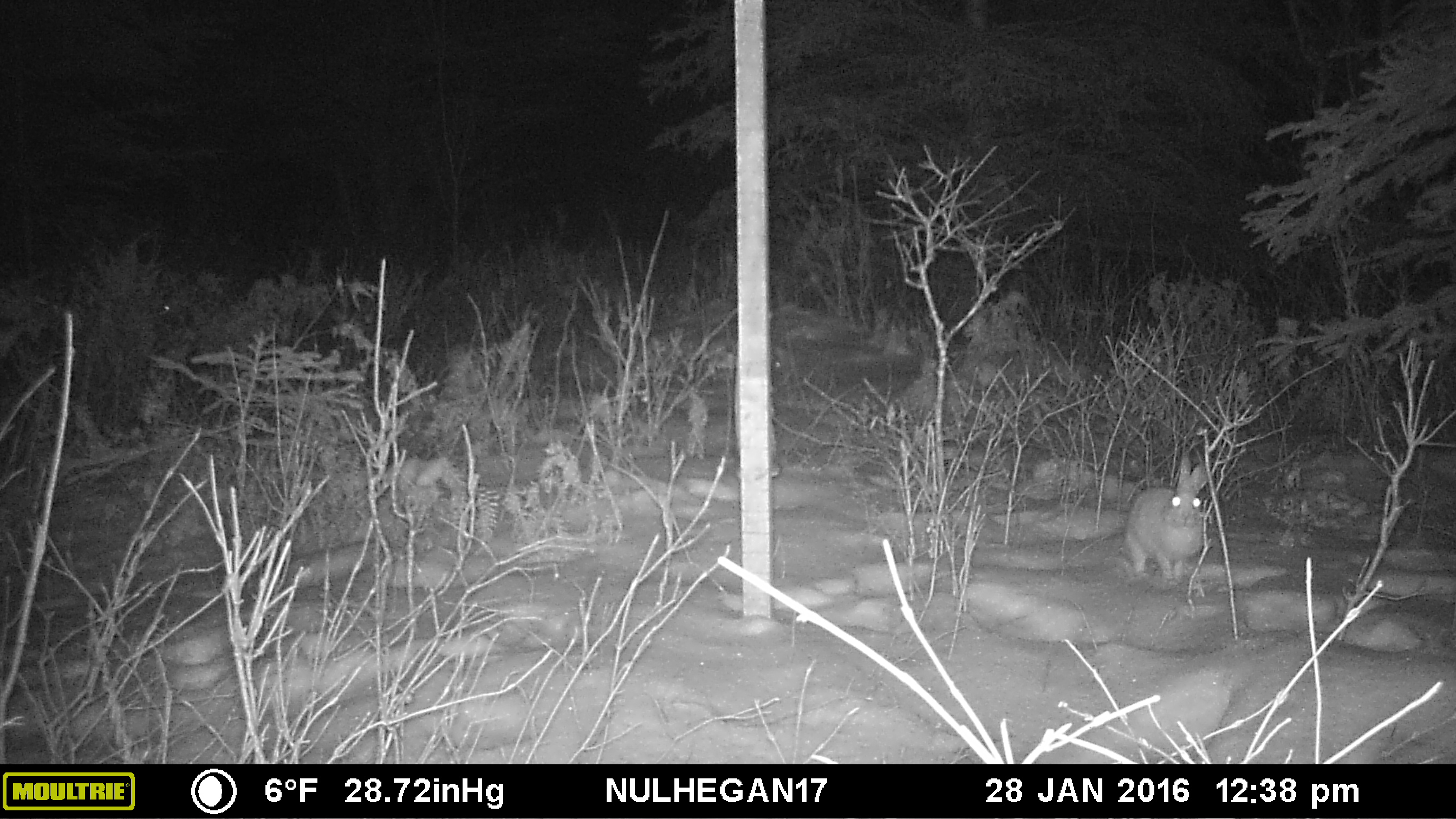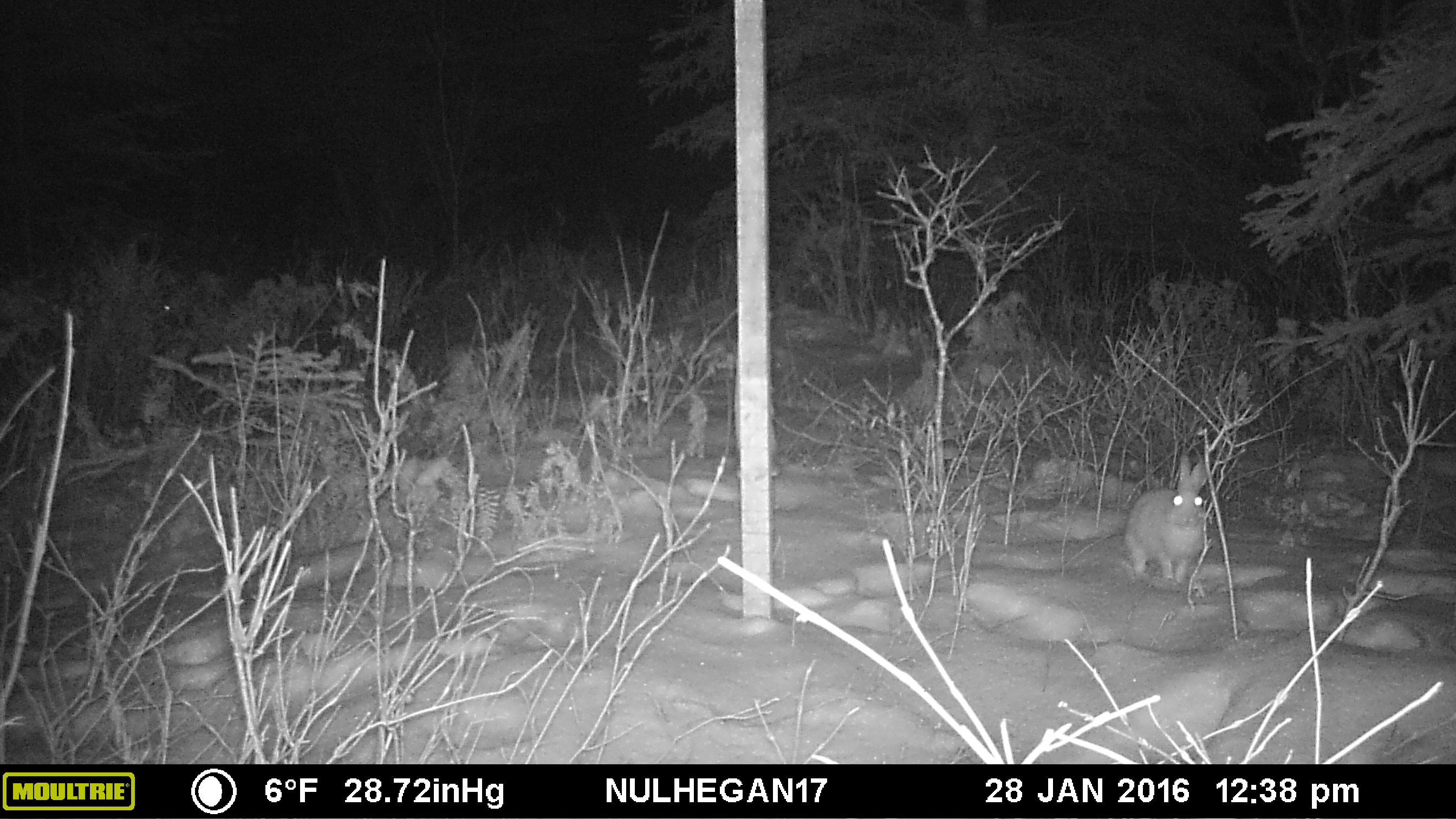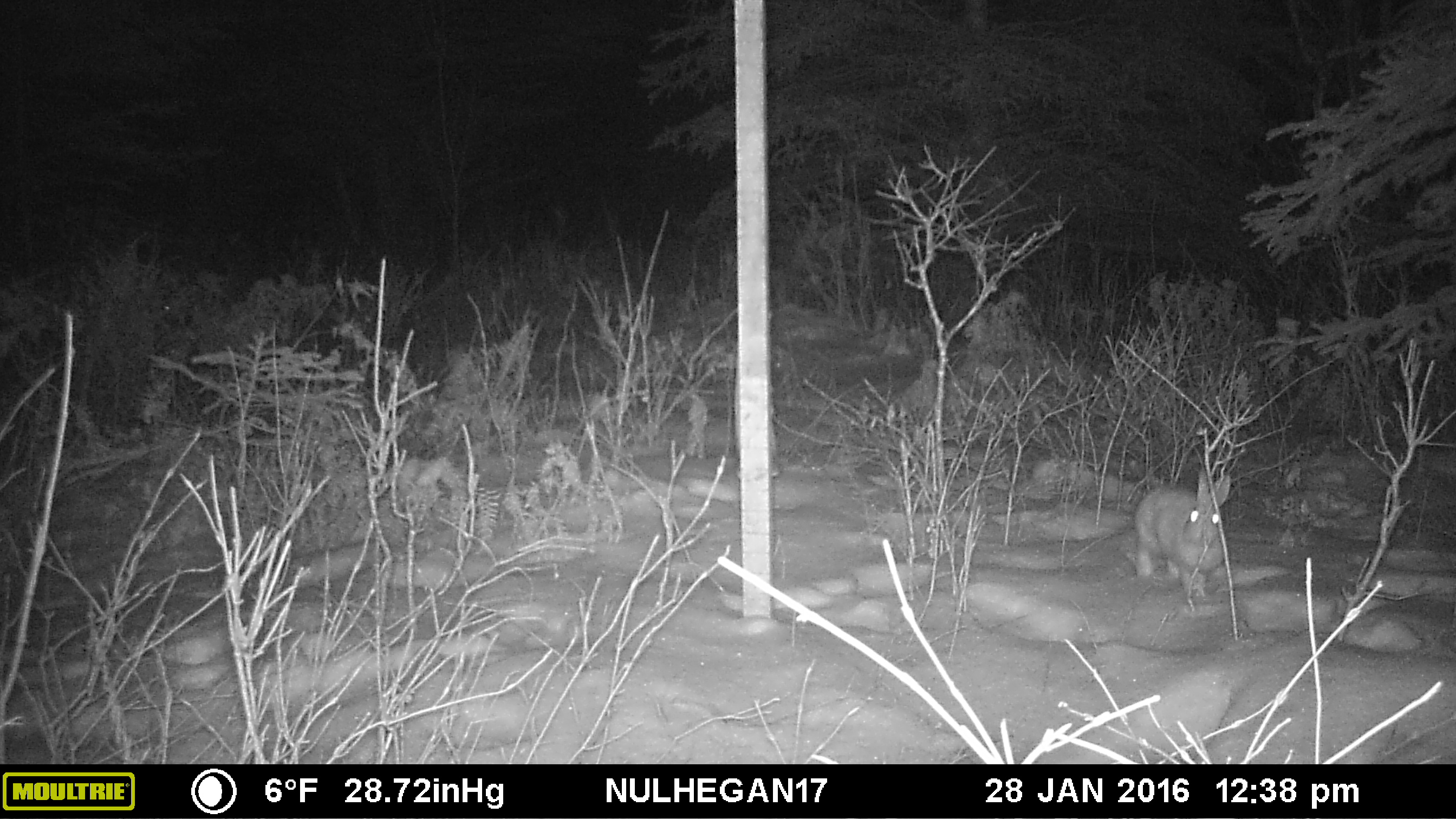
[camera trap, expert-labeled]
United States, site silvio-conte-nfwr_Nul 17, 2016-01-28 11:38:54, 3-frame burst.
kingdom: Animalia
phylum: Chordata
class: Mammalia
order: Lagomorpha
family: Leporidae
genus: Lepus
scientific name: Lepus americanus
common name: snowshoe hare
Snowshoe hare (Lepus americanus).